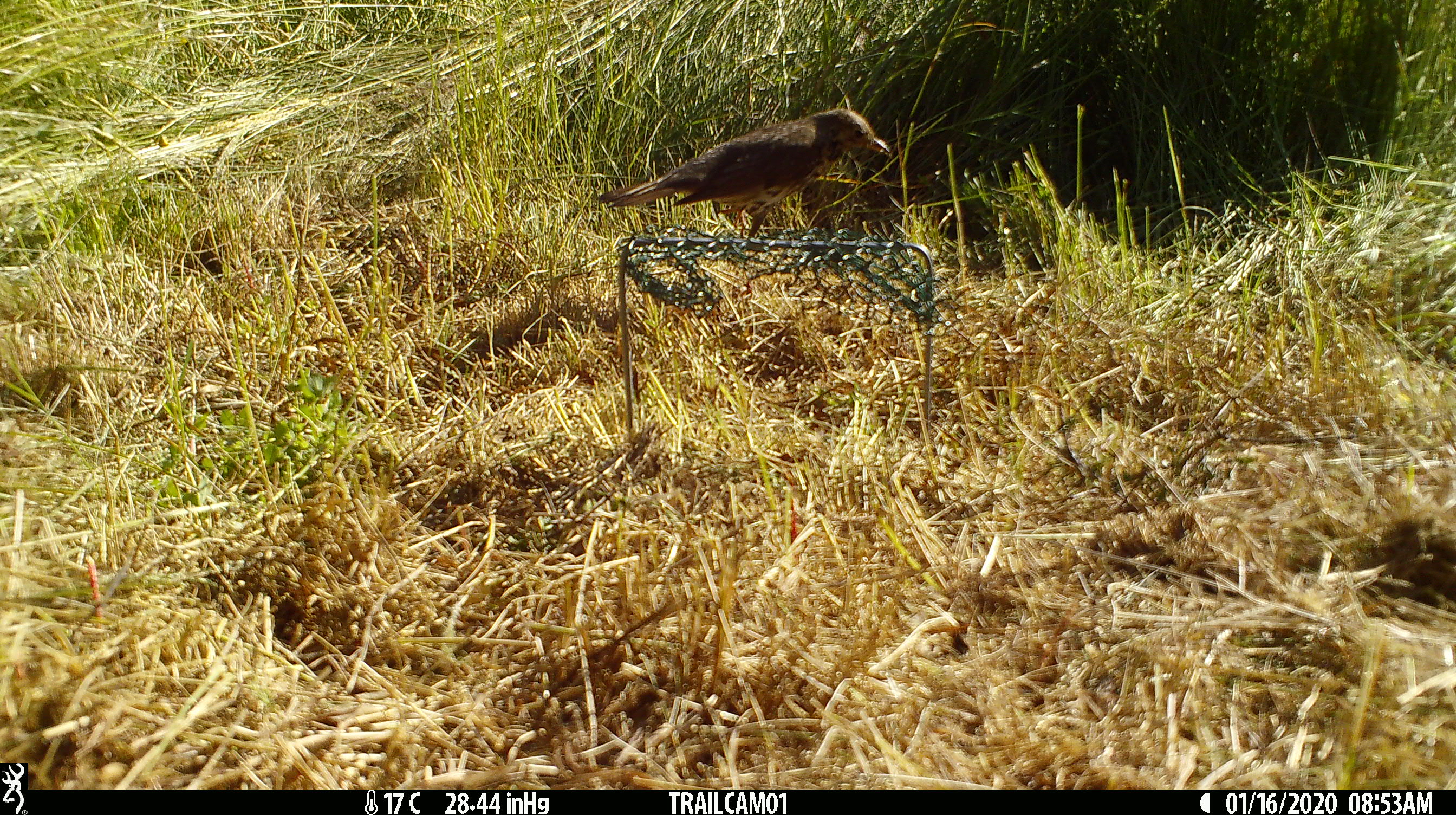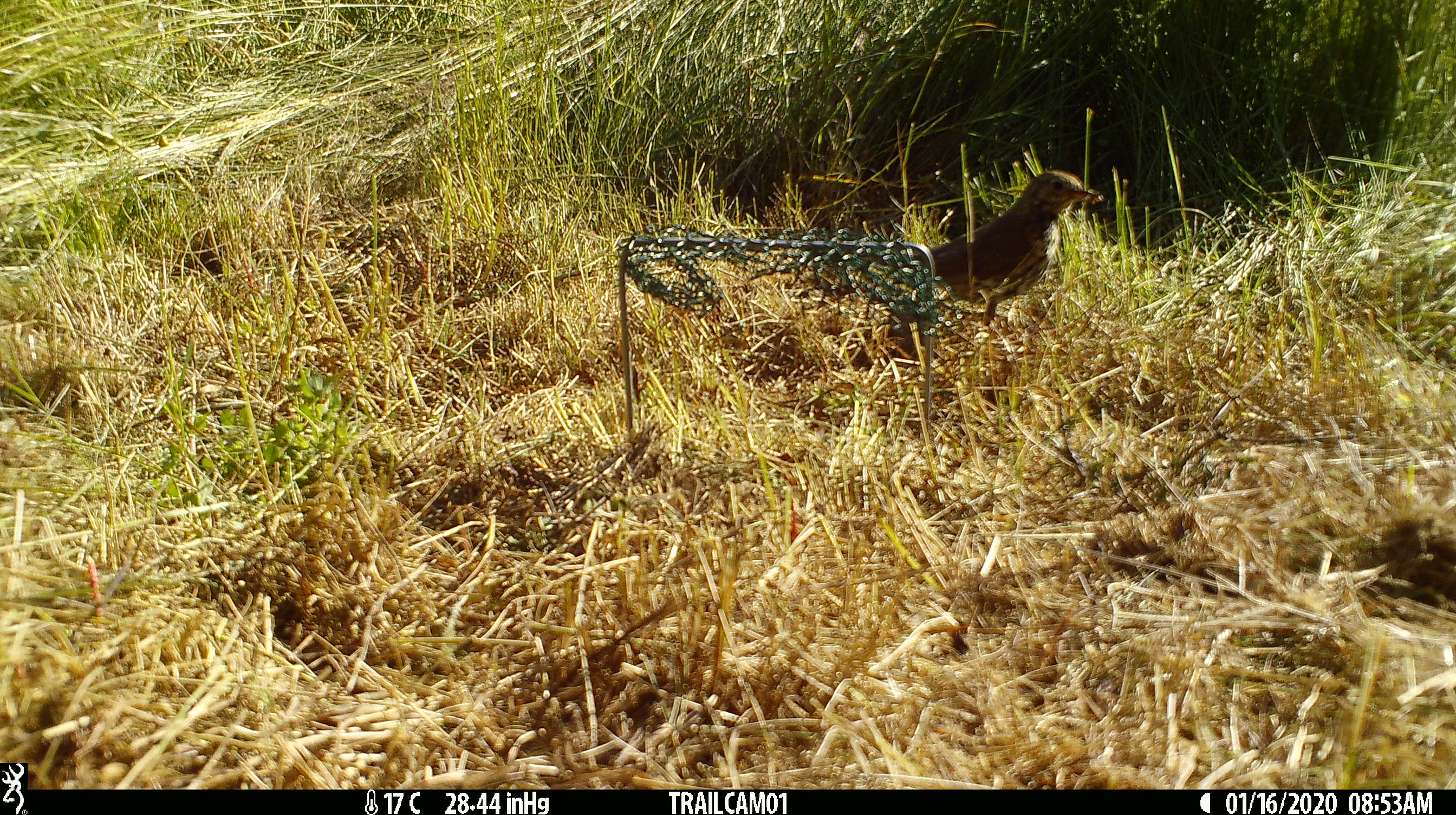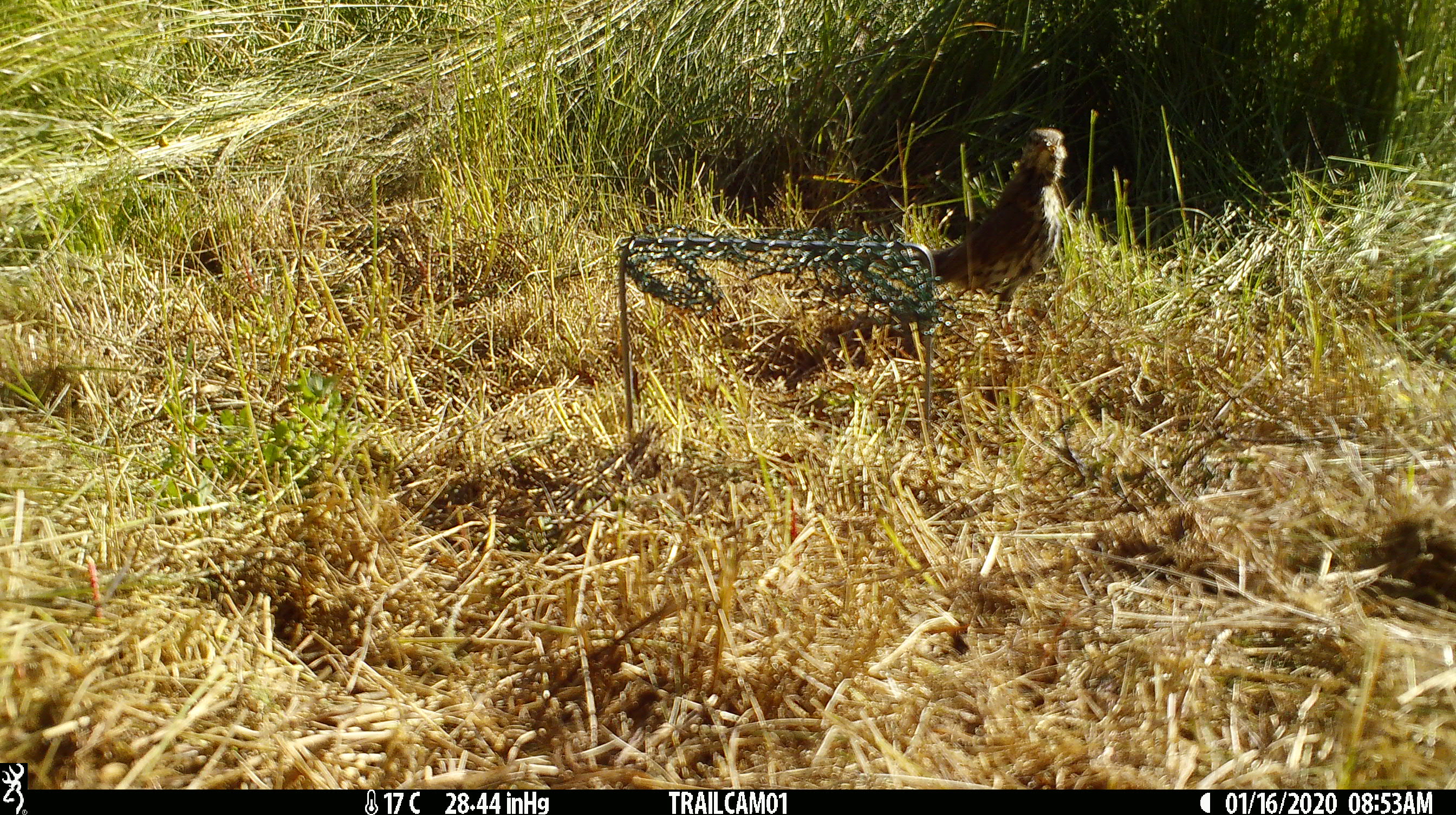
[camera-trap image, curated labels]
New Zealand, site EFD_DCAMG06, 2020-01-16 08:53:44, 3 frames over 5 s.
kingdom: Animalia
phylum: Chordata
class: Aves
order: Passeriformes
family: Turdidae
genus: Turdus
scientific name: Turdus philomelos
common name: song thrush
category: thrush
Thrush (song thrush) (Turdus philomelos).